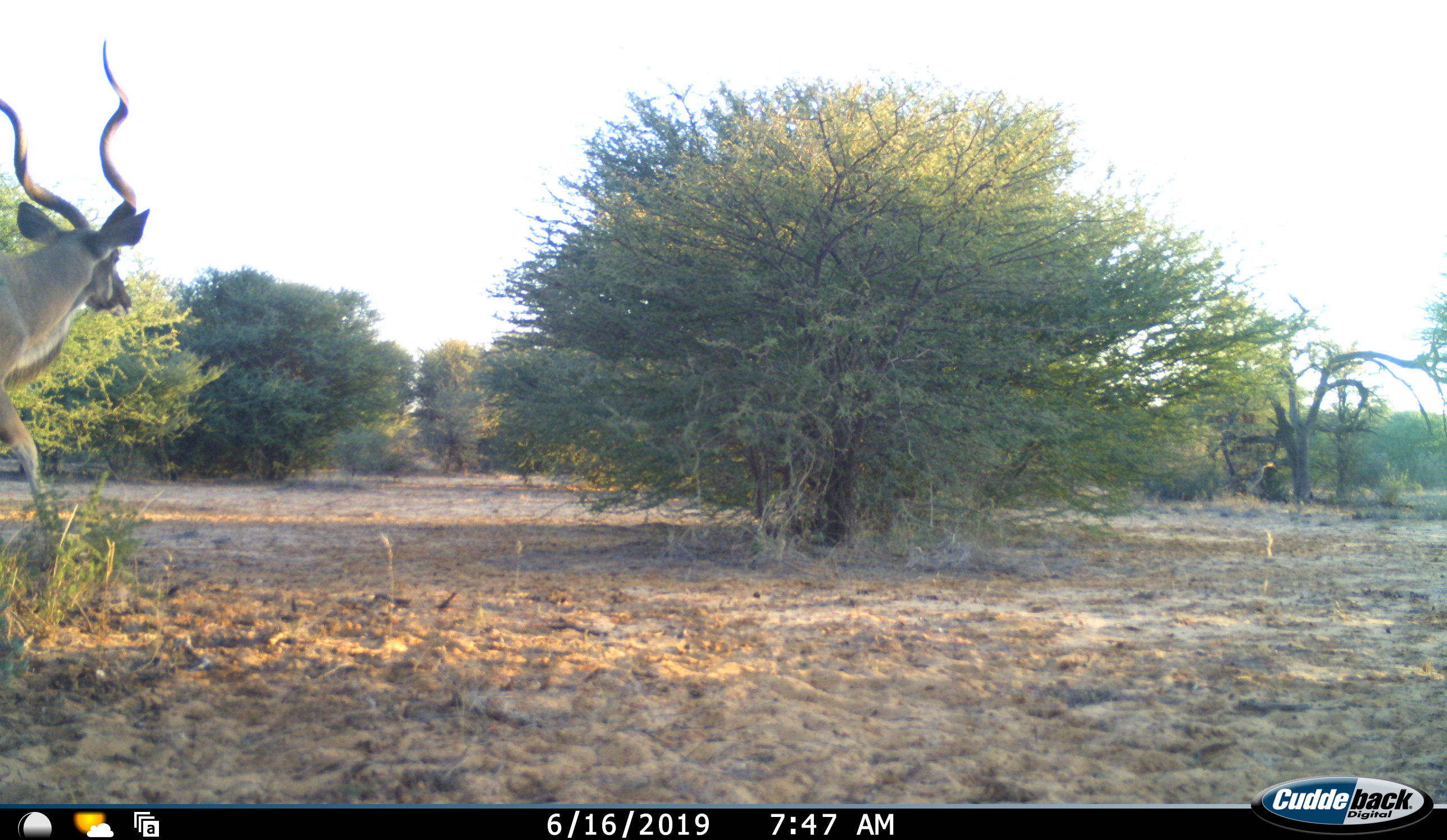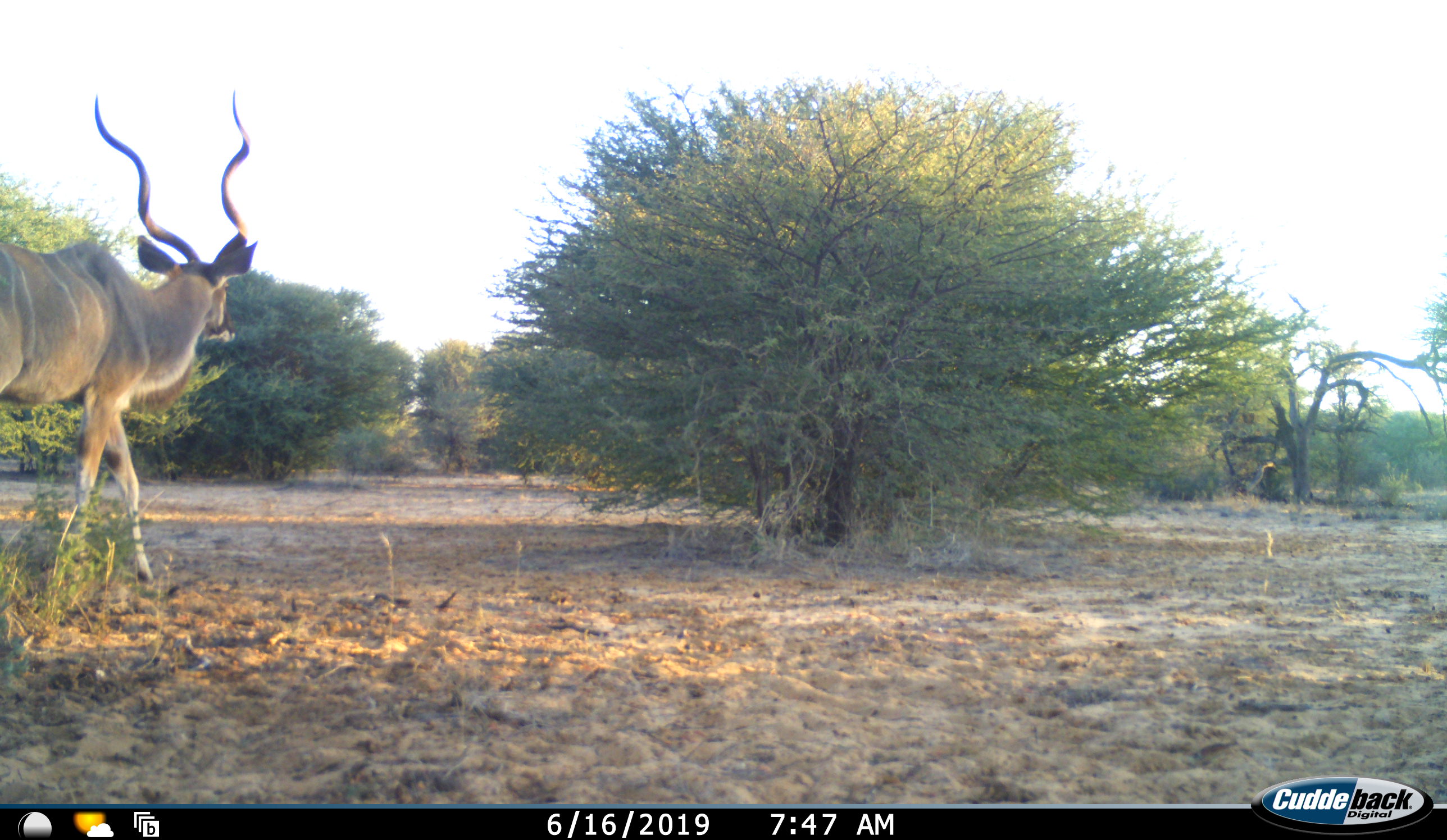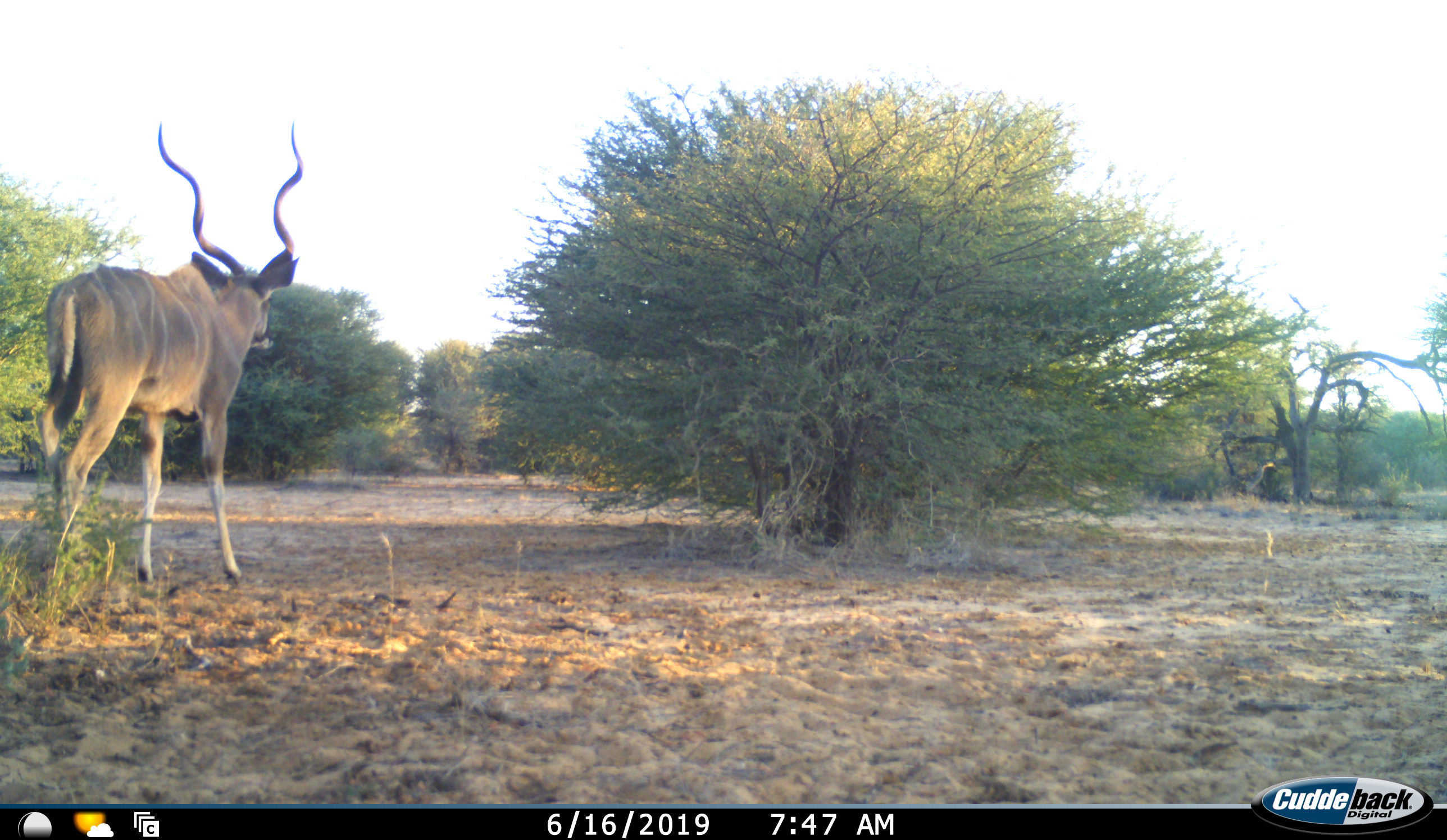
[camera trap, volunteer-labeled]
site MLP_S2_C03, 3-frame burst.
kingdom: Animalia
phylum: Chordata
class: Mammalia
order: Artiodactyla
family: Bovidae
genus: Tragelaphus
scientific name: Tragelaphus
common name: kudu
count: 1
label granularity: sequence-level